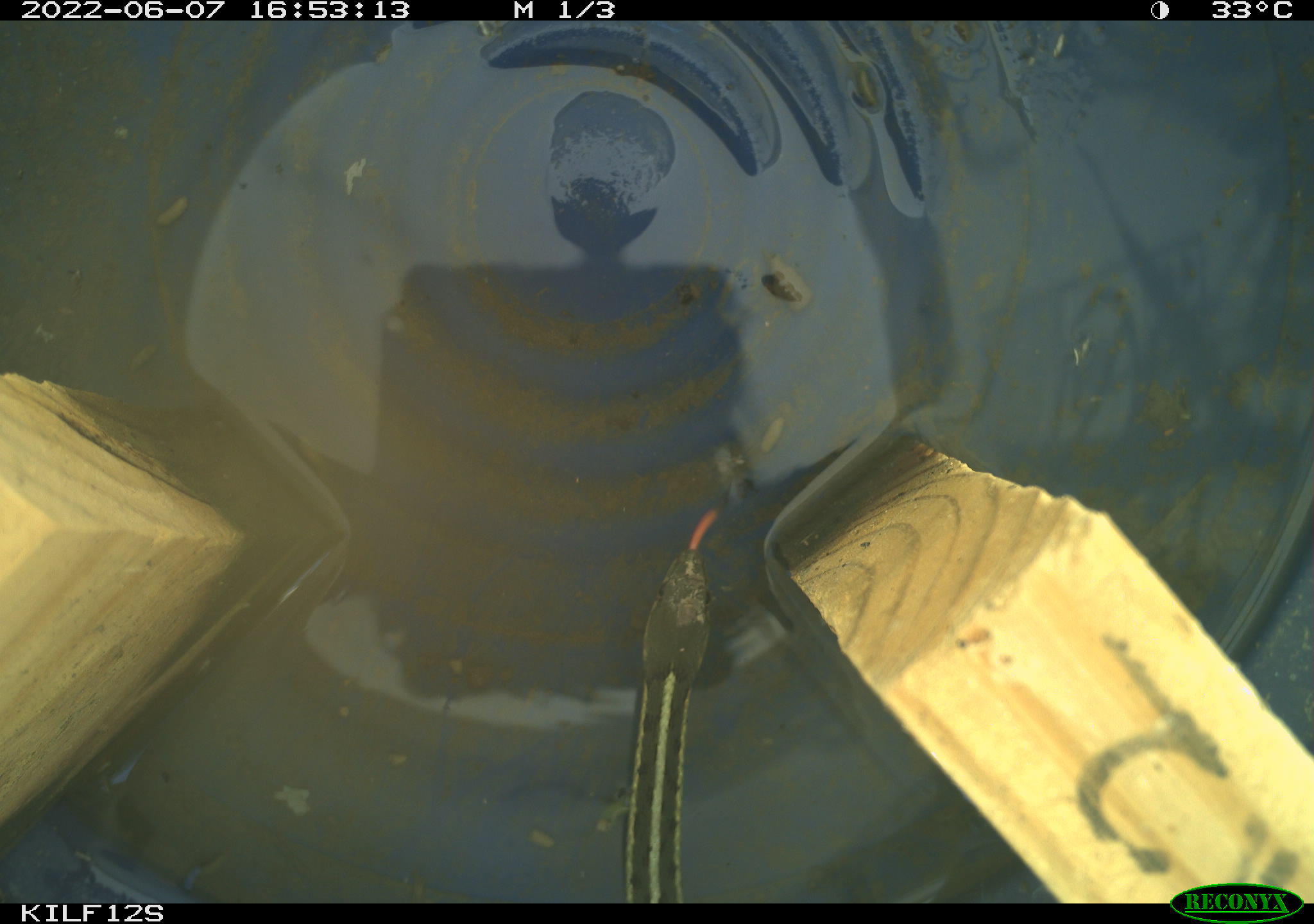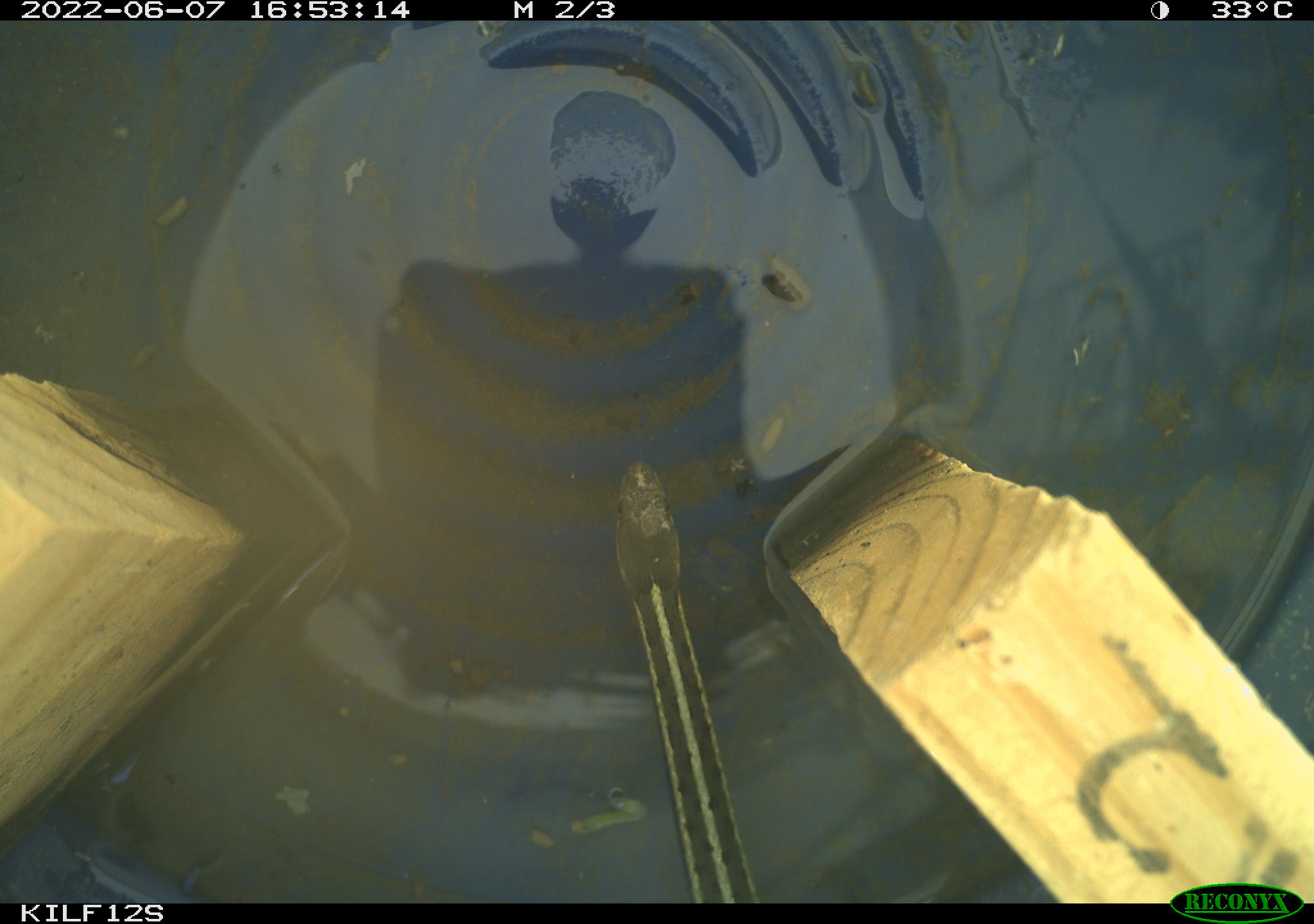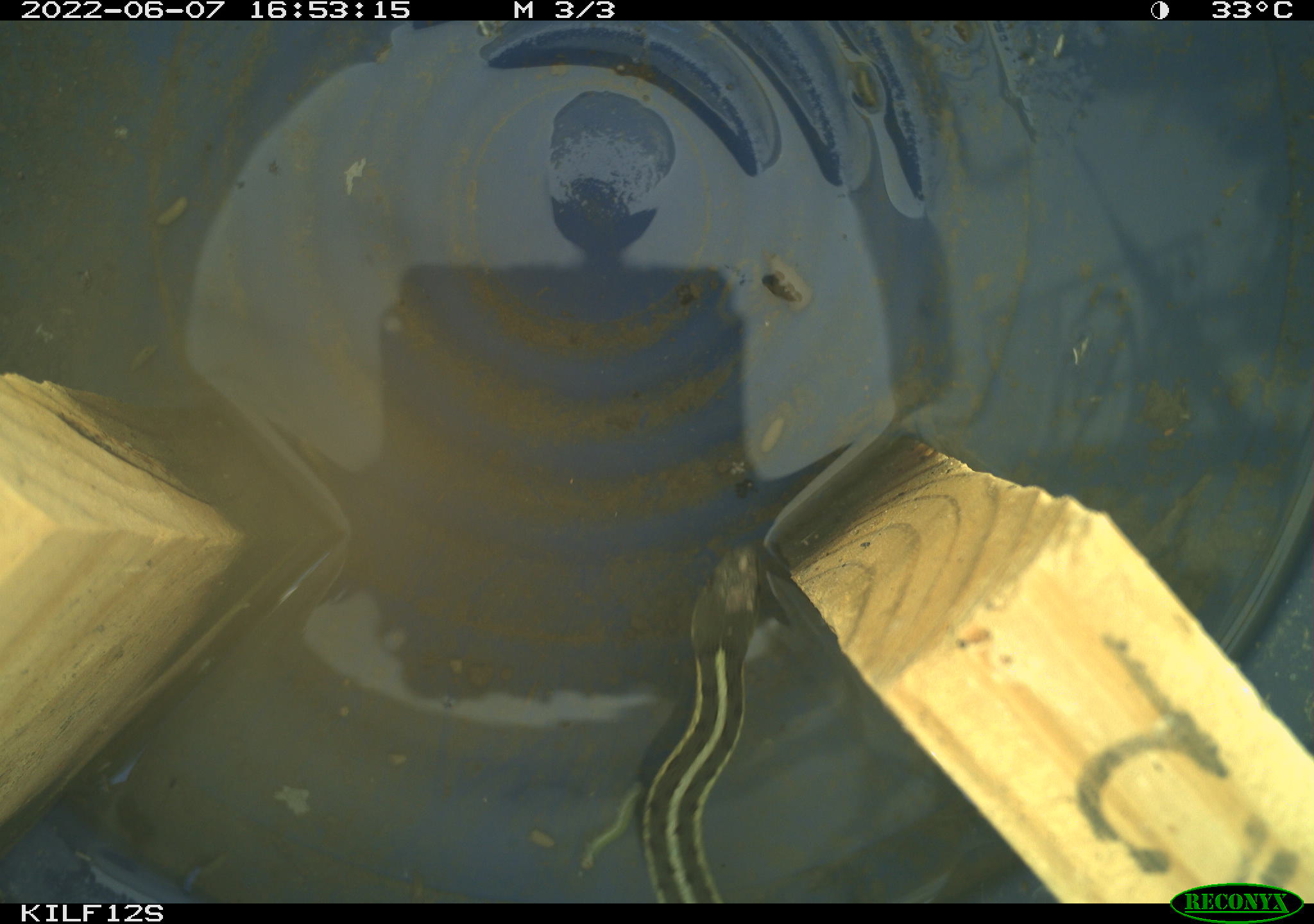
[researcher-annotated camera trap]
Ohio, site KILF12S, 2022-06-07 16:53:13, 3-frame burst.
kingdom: Animalia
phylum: Chordata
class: Reptilia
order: Squamata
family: Colubridae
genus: Thamnophis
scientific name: Thamnophis sirtalis sirtalis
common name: eastern gartersnake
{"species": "eastern gartersnake (Thamnophis sirtalis sirtalis)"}